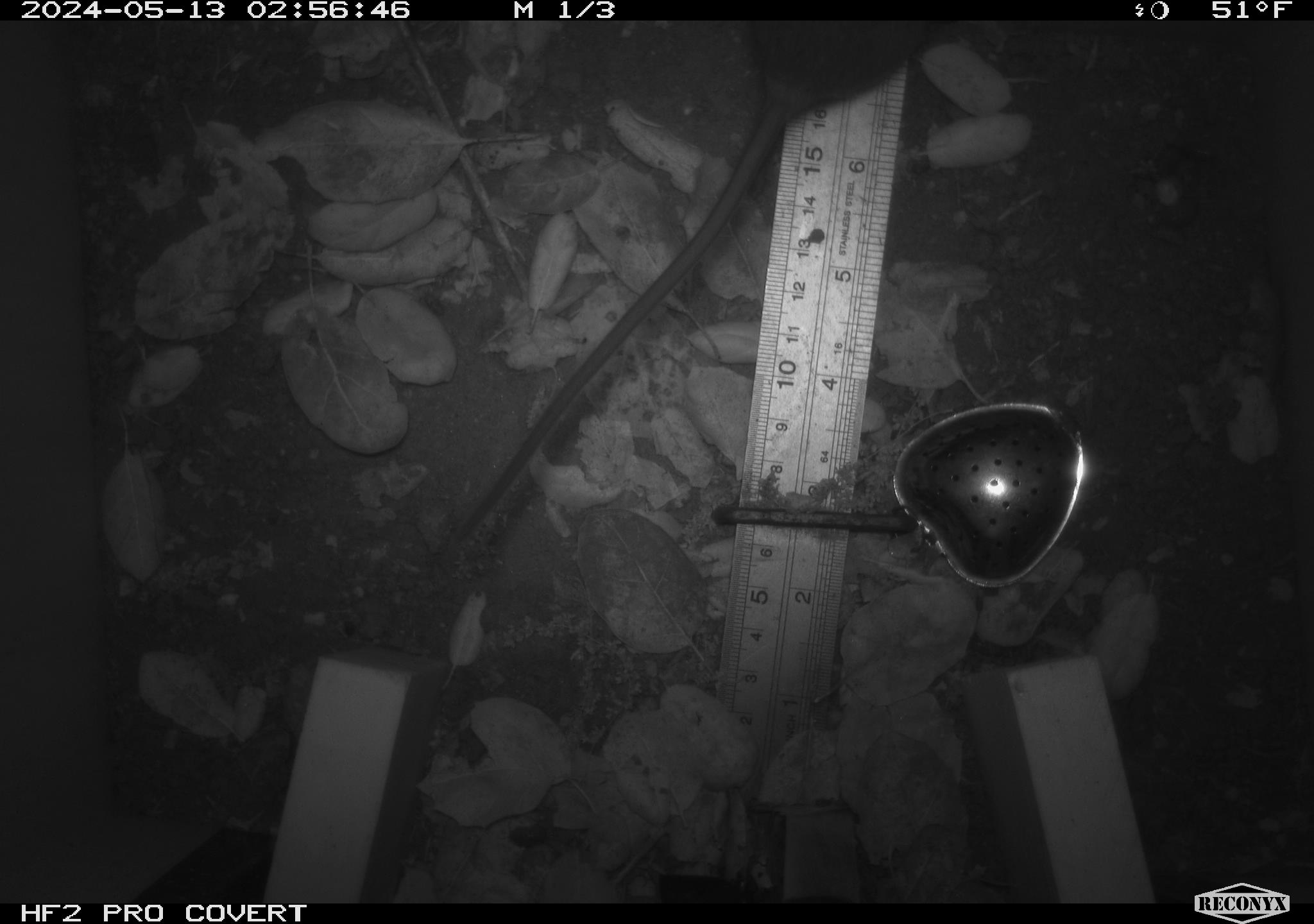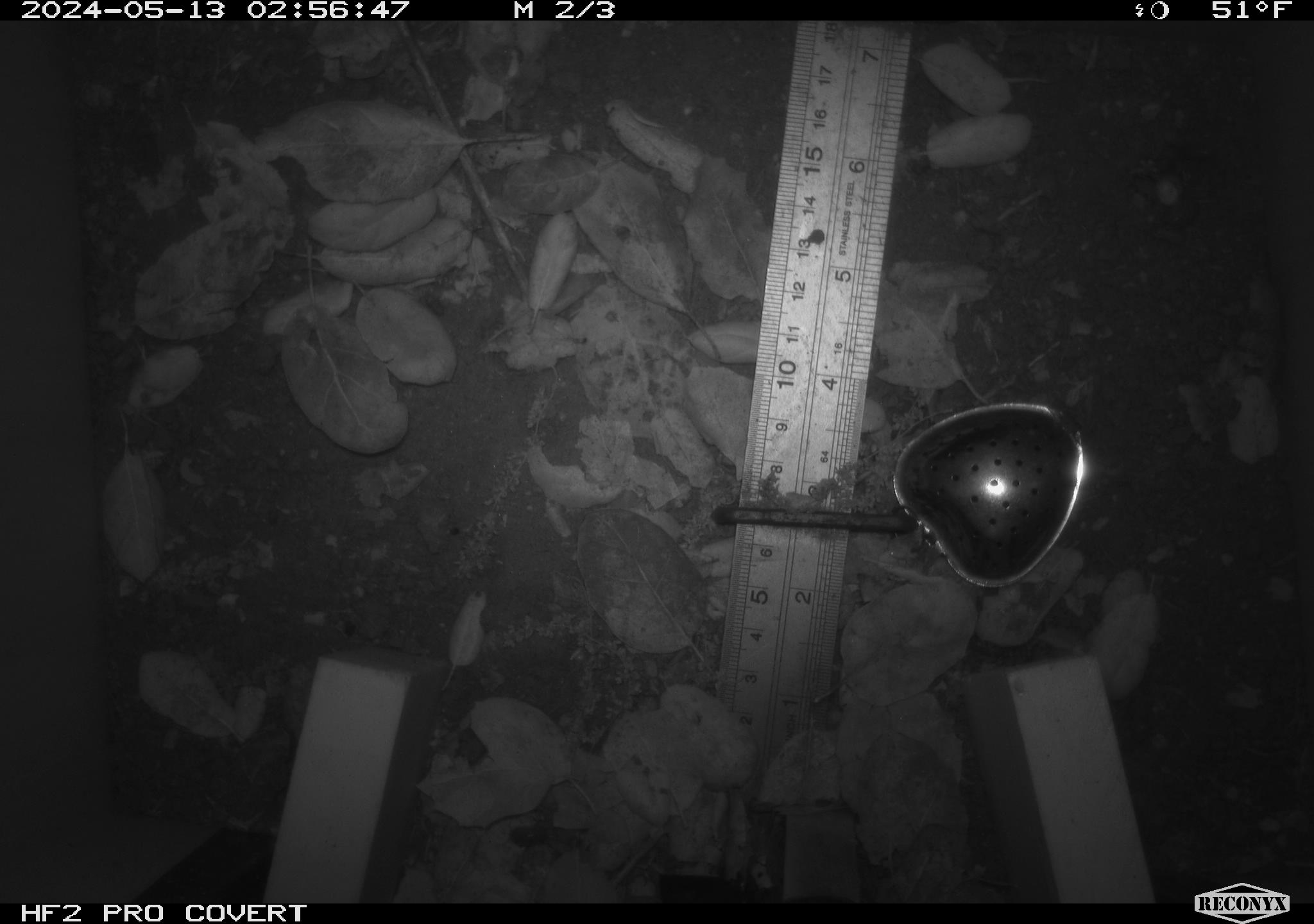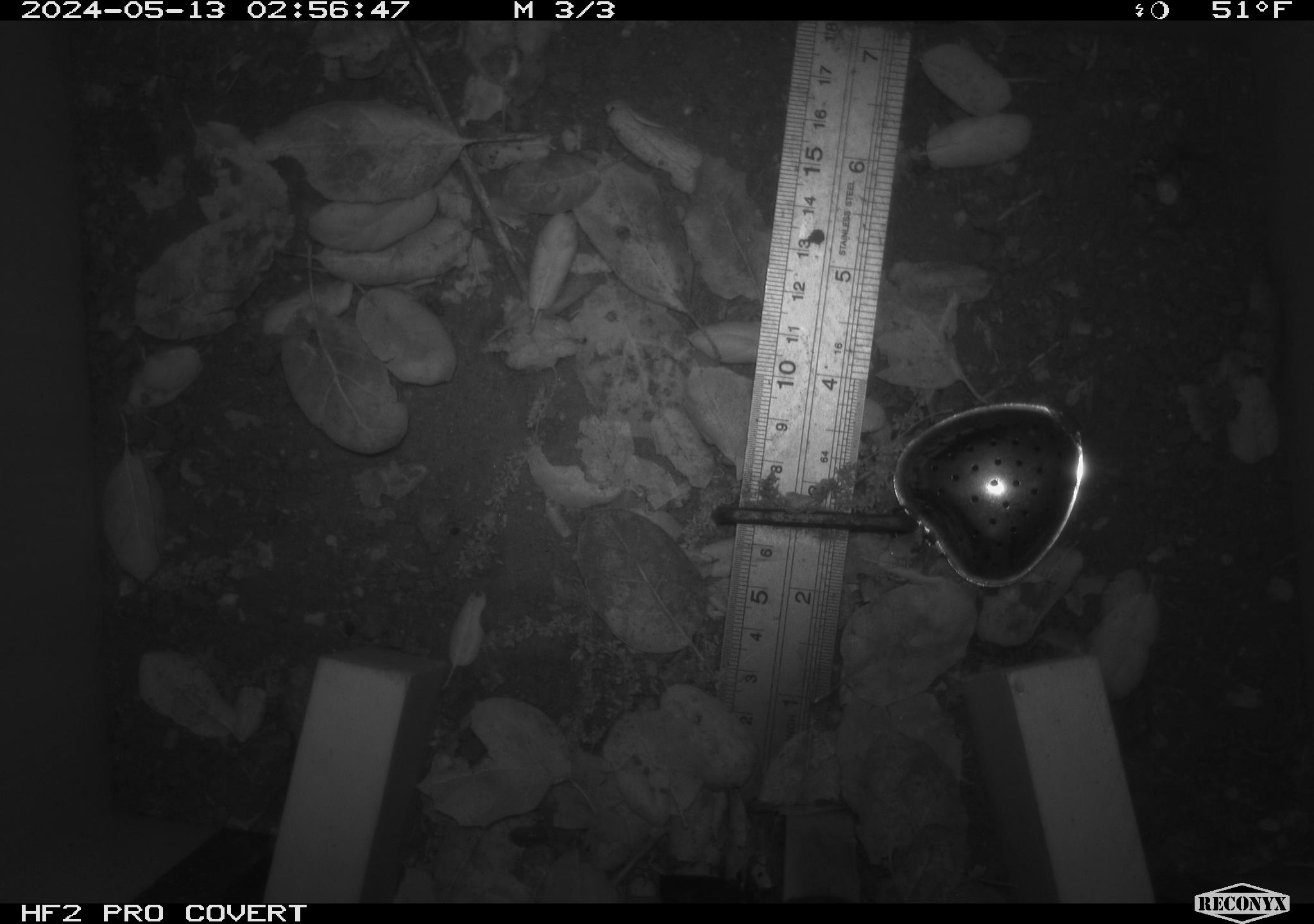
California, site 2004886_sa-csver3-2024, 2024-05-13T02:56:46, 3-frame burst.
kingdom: Animalia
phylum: Chordata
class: Mammalia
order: Rodentia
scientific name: Rodentia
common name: rodent